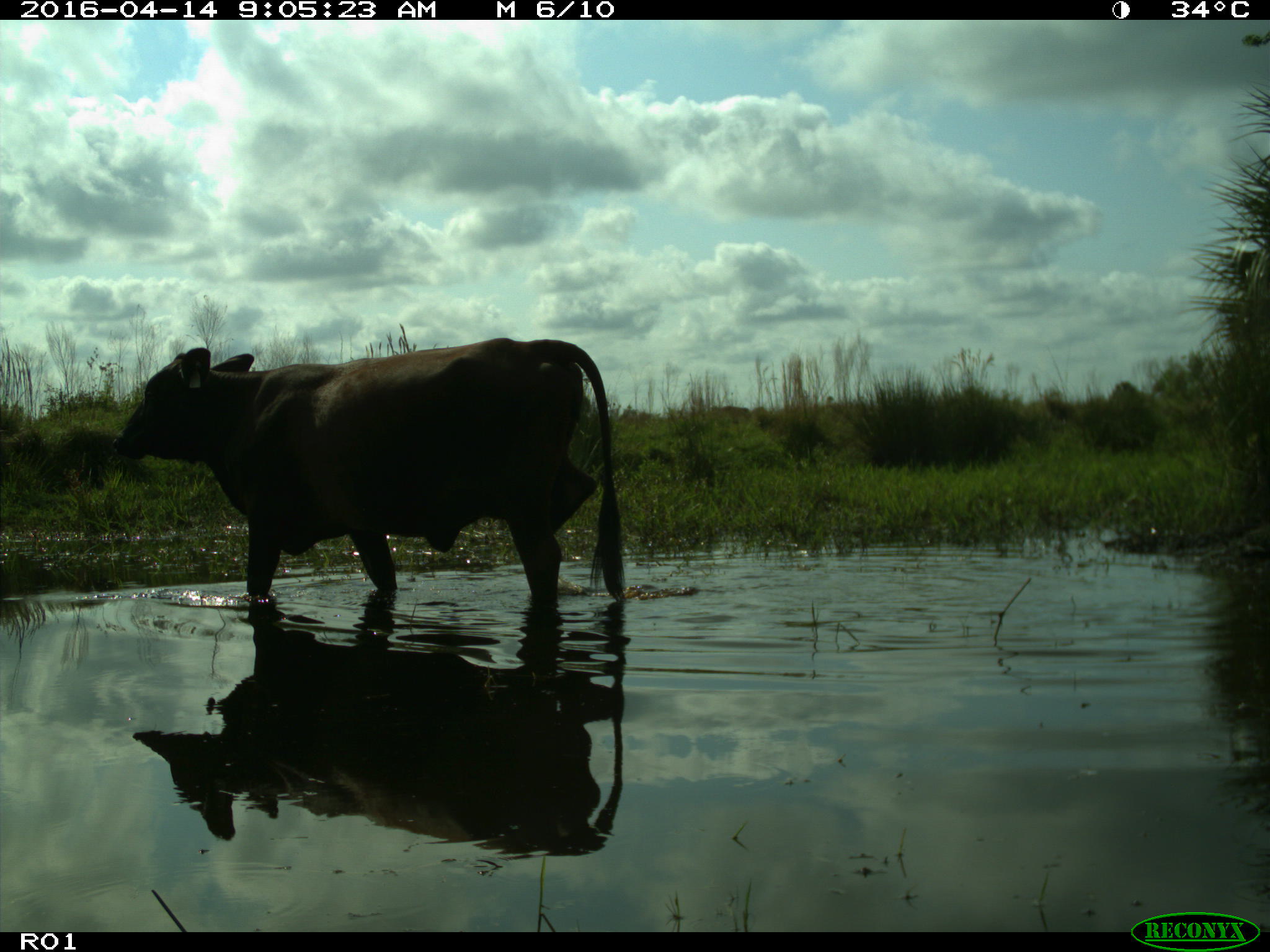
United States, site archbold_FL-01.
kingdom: Animalia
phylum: Chordata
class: Mammalia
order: Artiodactyla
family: Bovidae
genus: Bos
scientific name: Bos taurus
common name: domestic cow